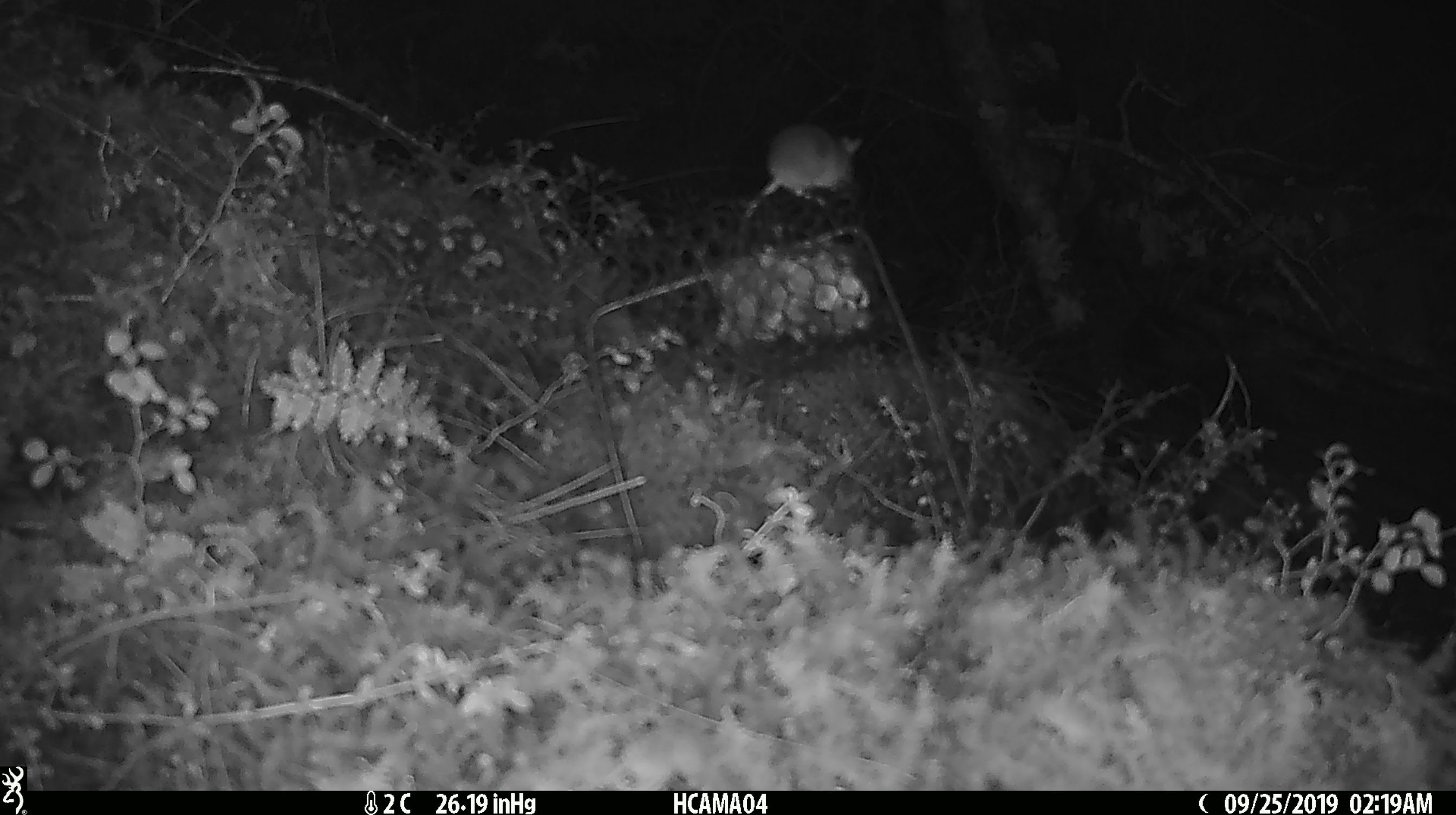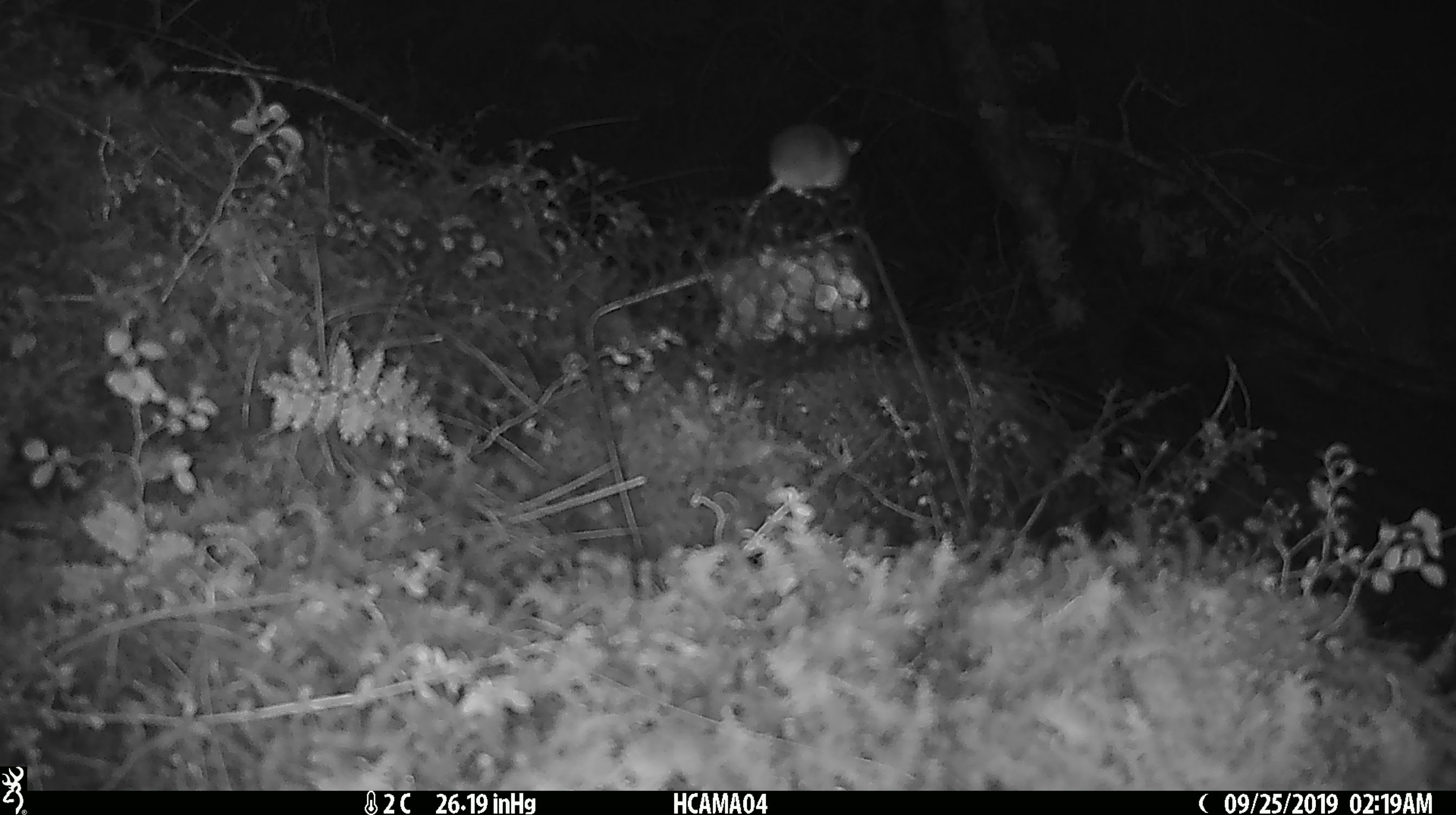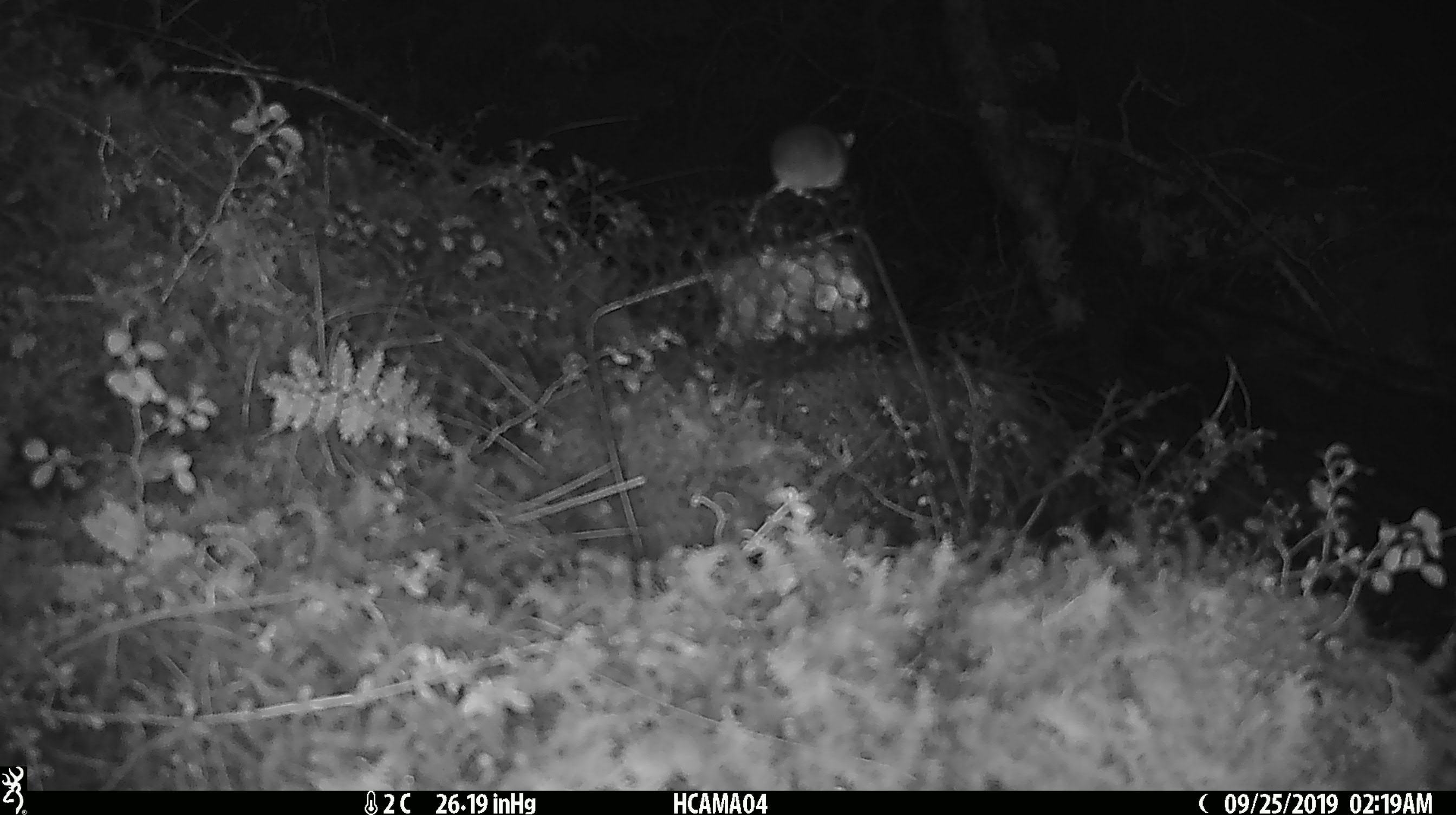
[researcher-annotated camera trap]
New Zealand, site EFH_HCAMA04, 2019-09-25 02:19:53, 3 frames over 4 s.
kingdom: Animalia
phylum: Chordata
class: Mammalia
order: Rodentia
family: Muridae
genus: Mus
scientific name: Mus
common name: mouse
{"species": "mouse (Mus)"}